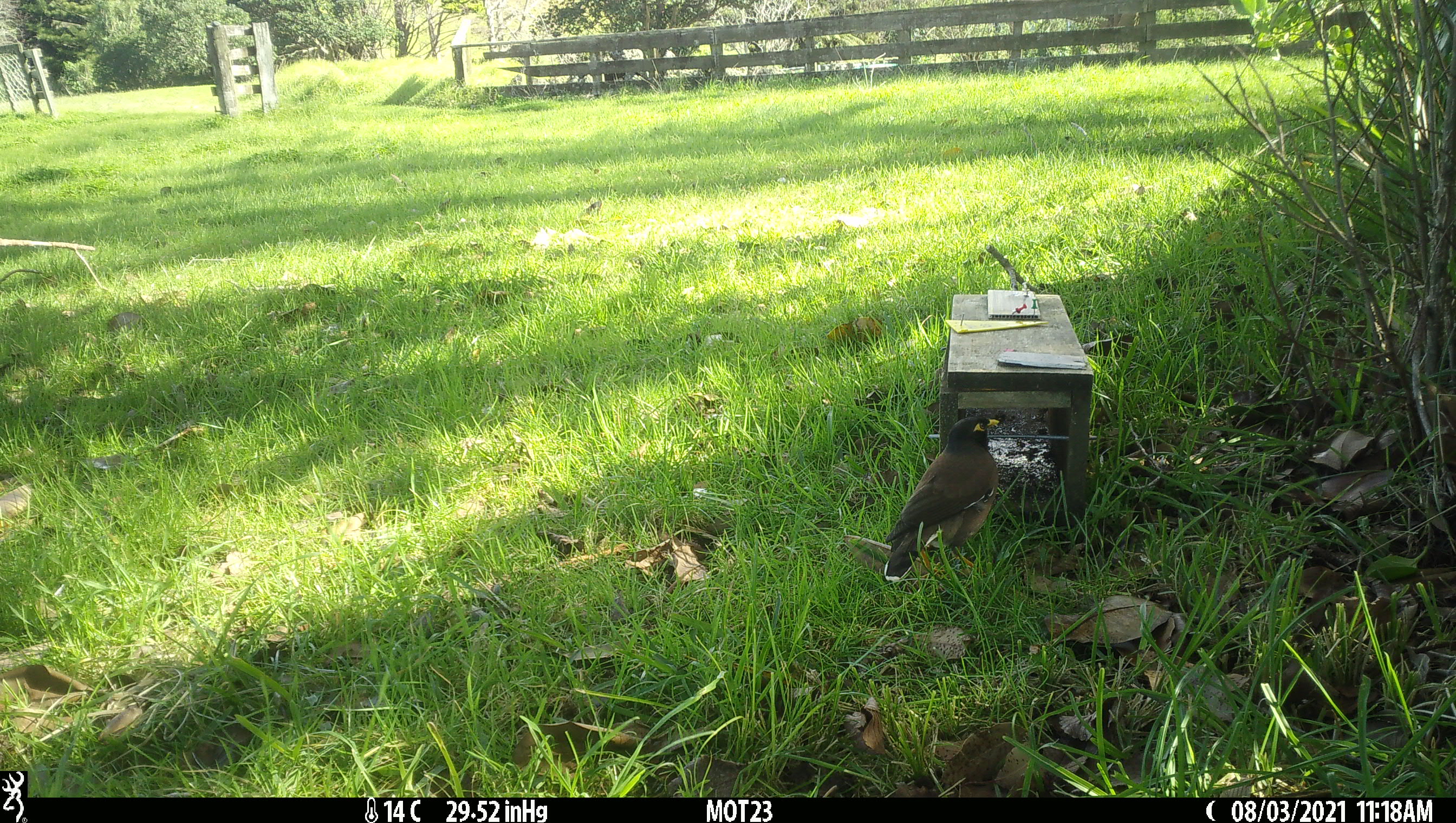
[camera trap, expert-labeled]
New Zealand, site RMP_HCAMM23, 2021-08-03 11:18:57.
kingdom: Animalia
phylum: Chordata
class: Aves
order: Passeriformes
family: Sturnidae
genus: Acridotheres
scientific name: Acridotheres tristis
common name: common myna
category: myna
Myna (common myna) (Acridotheres tristis).